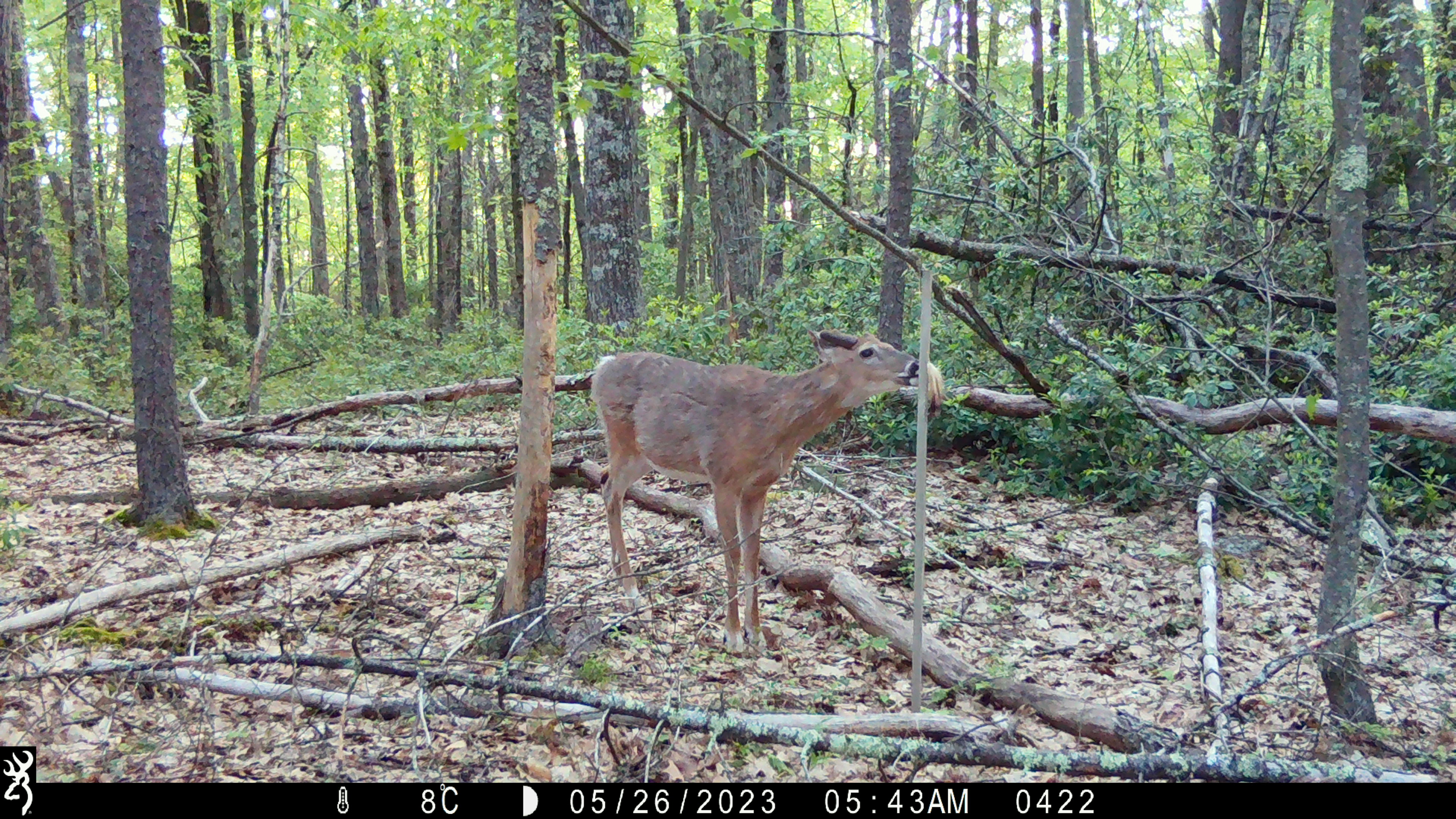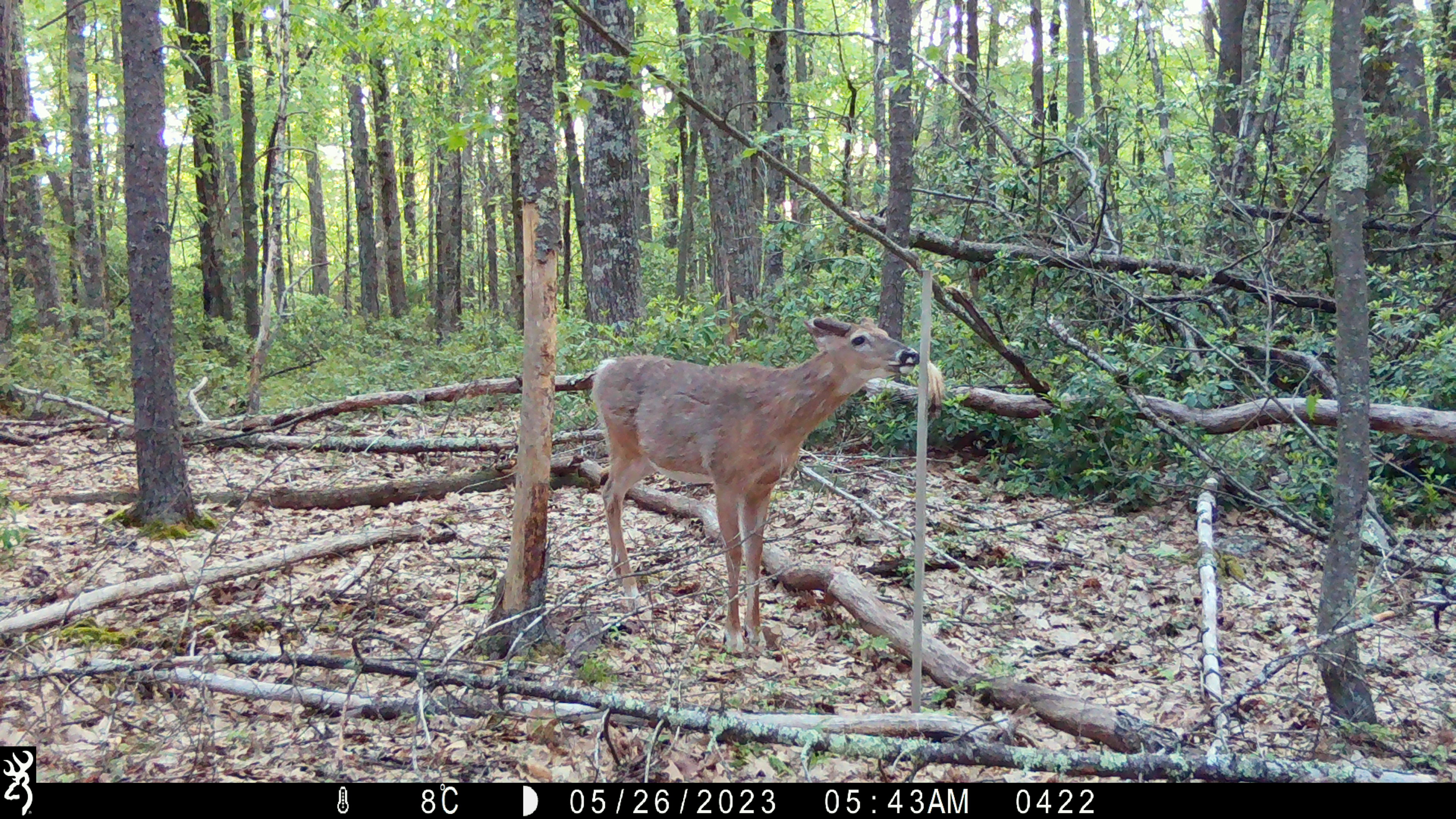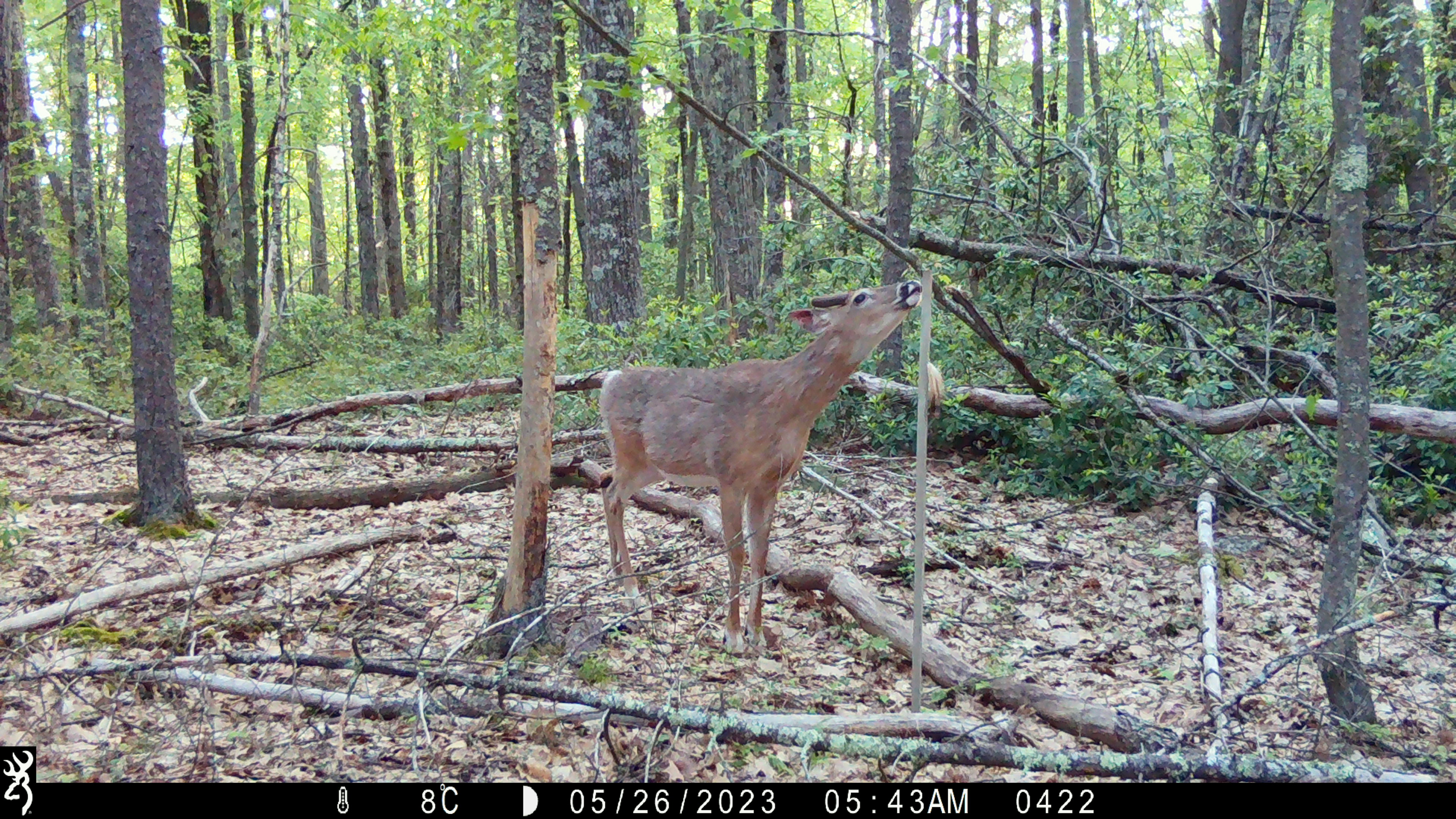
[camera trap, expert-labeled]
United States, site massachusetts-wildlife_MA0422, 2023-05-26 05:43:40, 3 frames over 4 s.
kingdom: Animalia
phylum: Chordata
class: Mammalia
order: Artiodactyla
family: Cervidae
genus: Odocoileus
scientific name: Odocoileus virginianus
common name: white-tailed deer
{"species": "white-tailed deer (Odocoileus virginianus)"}